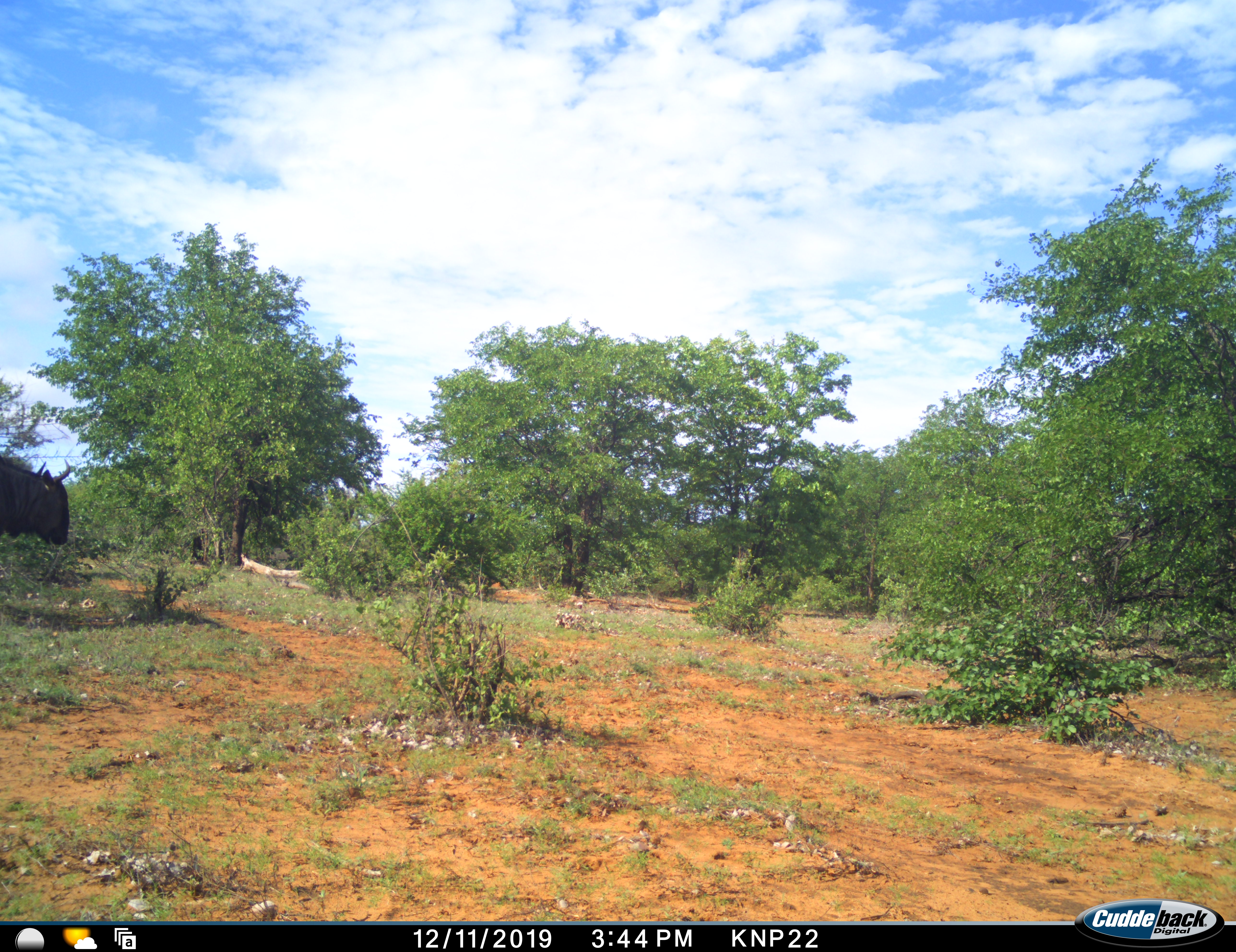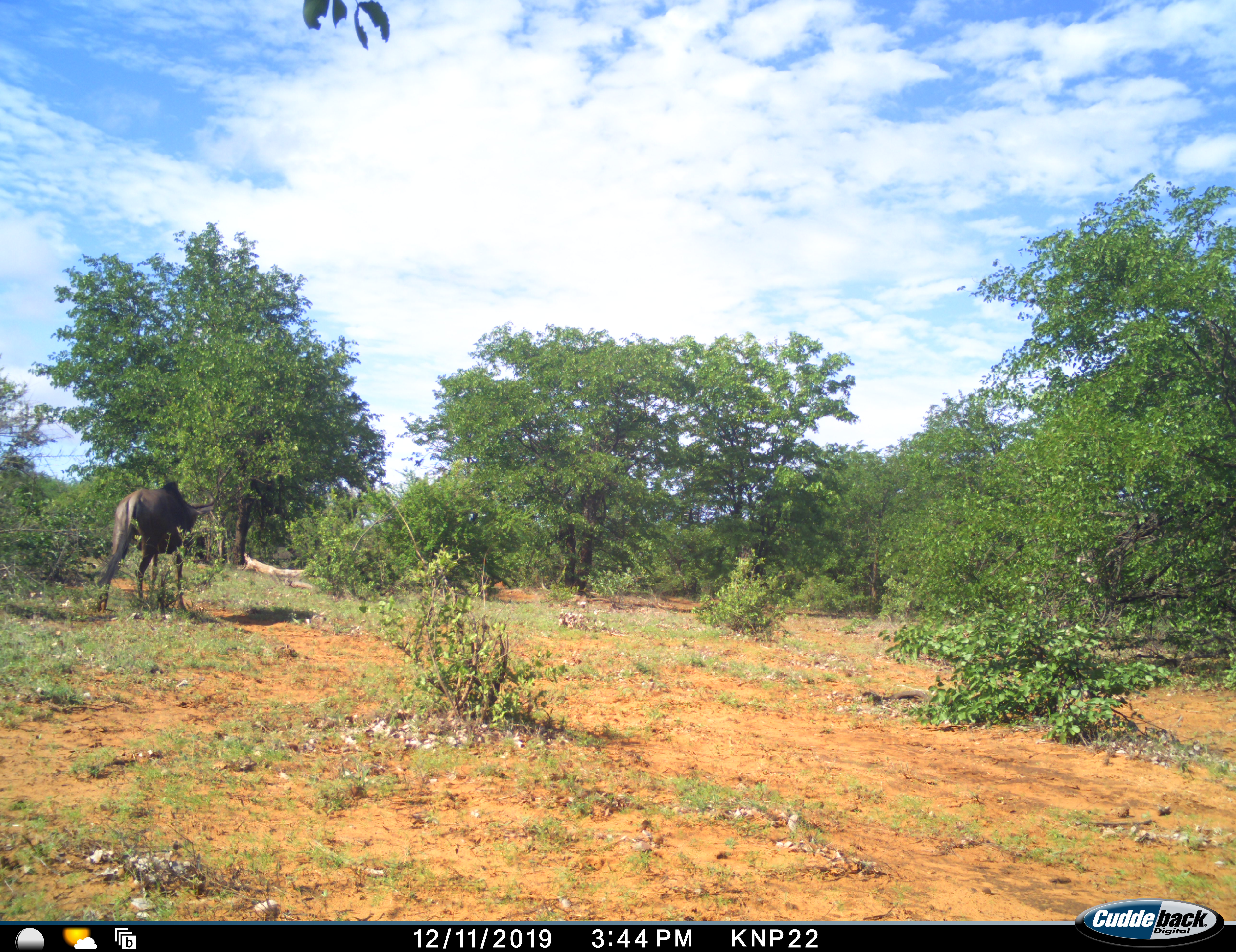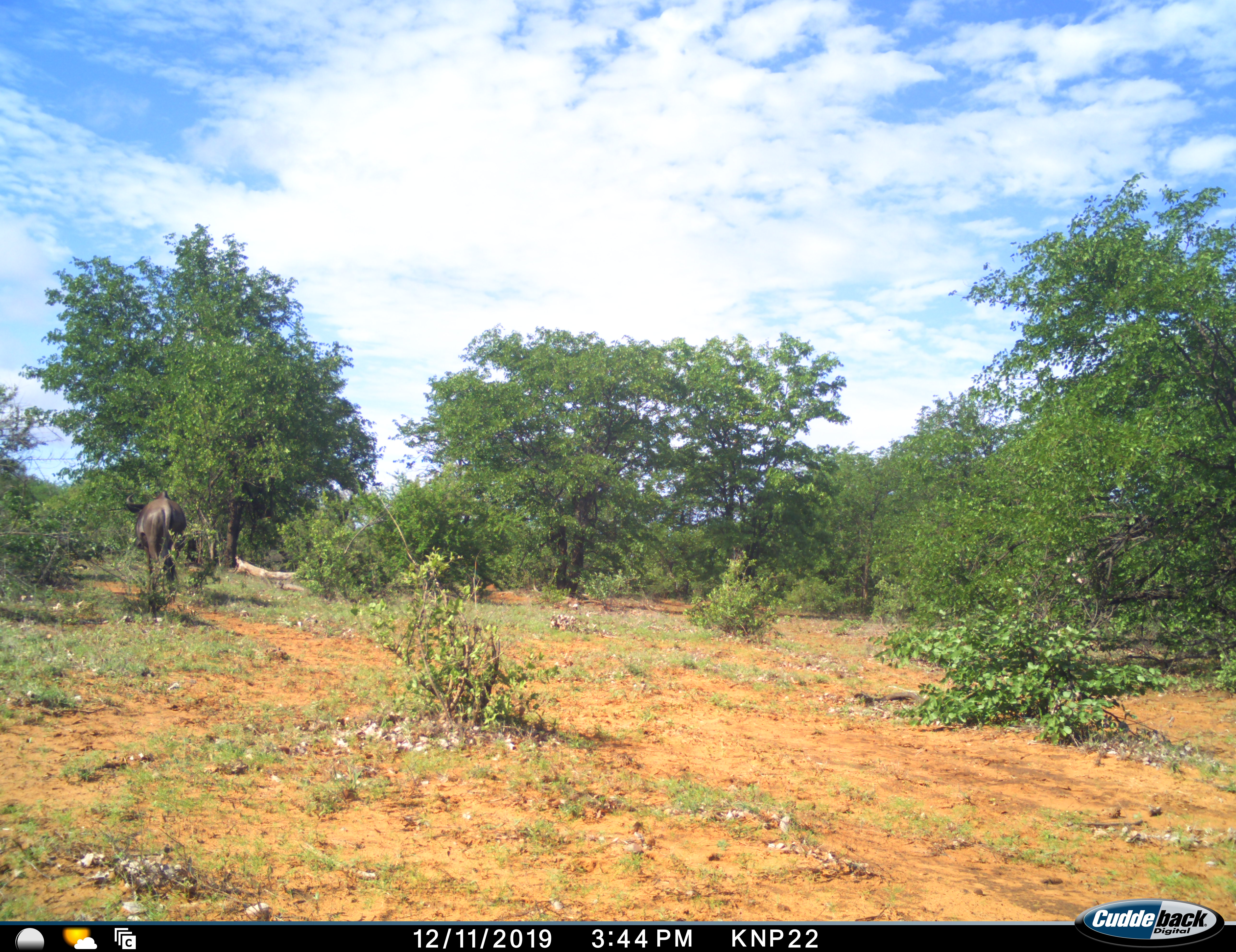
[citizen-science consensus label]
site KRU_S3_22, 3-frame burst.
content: unidentified animal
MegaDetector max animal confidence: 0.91